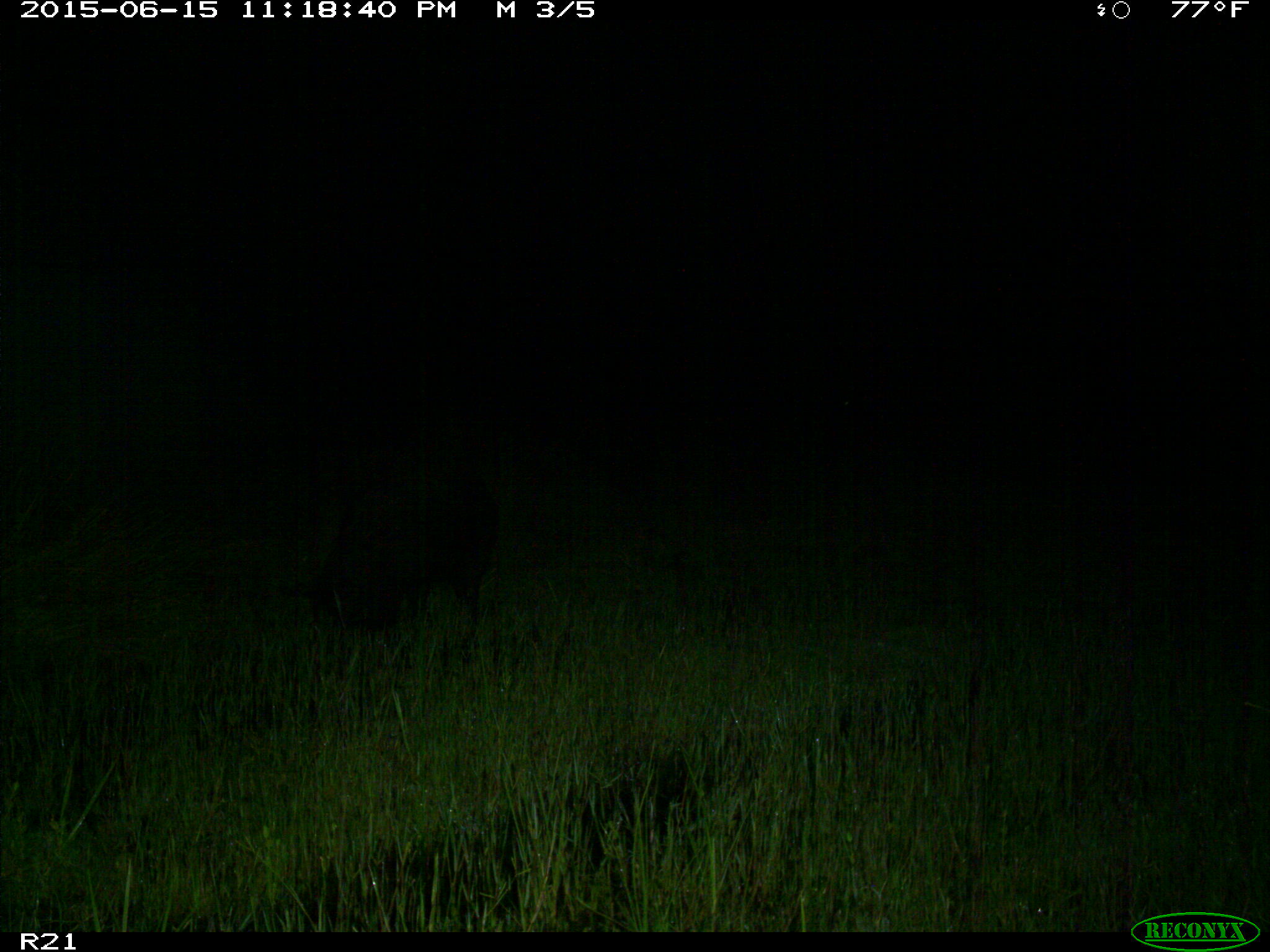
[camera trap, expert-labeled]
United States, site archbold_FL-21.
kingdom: Animalia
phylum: Chordata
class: Mammalia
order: Artiodactyla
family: Suidae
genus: Sus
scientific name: Sus scrofa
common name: wild boar